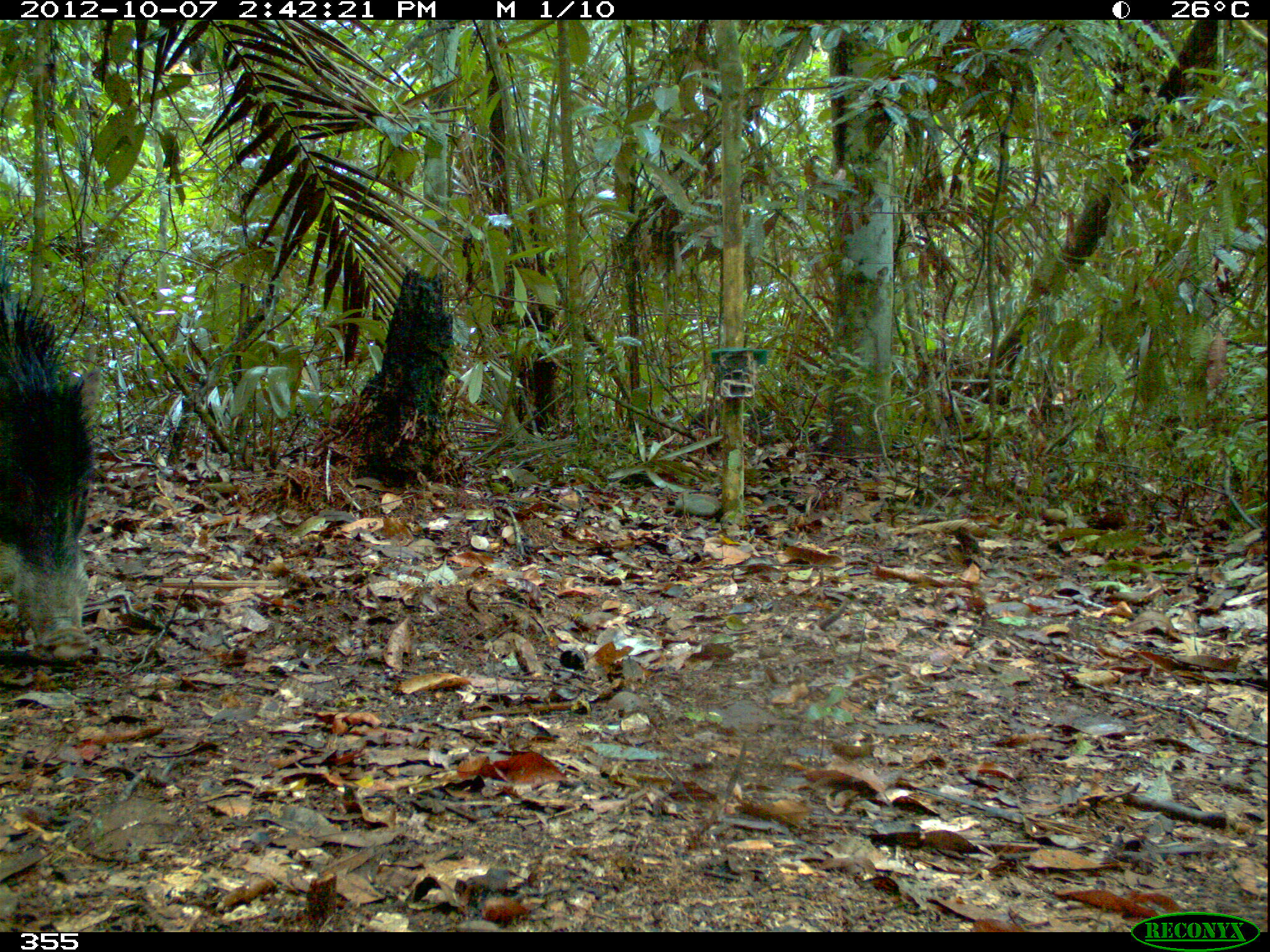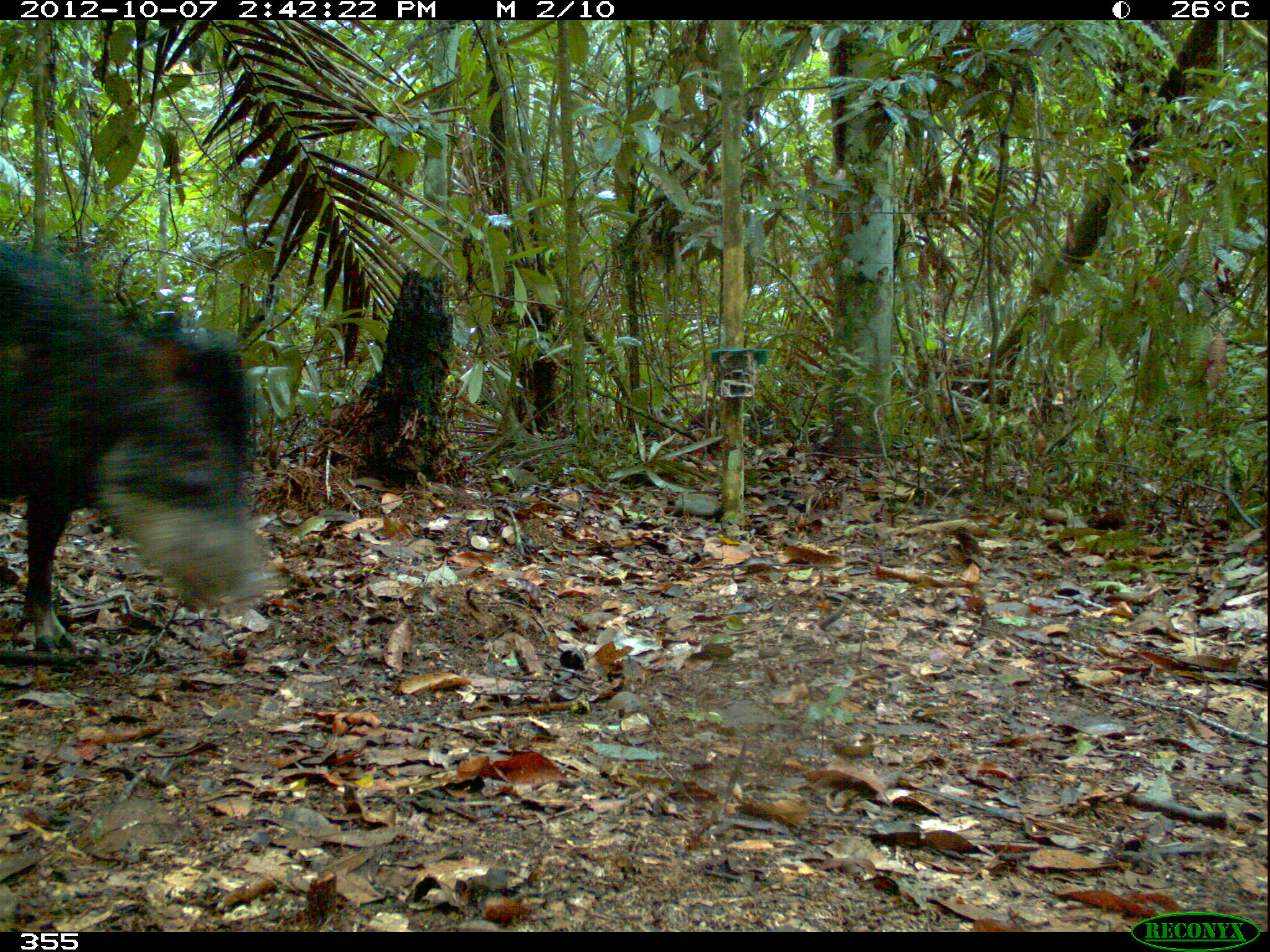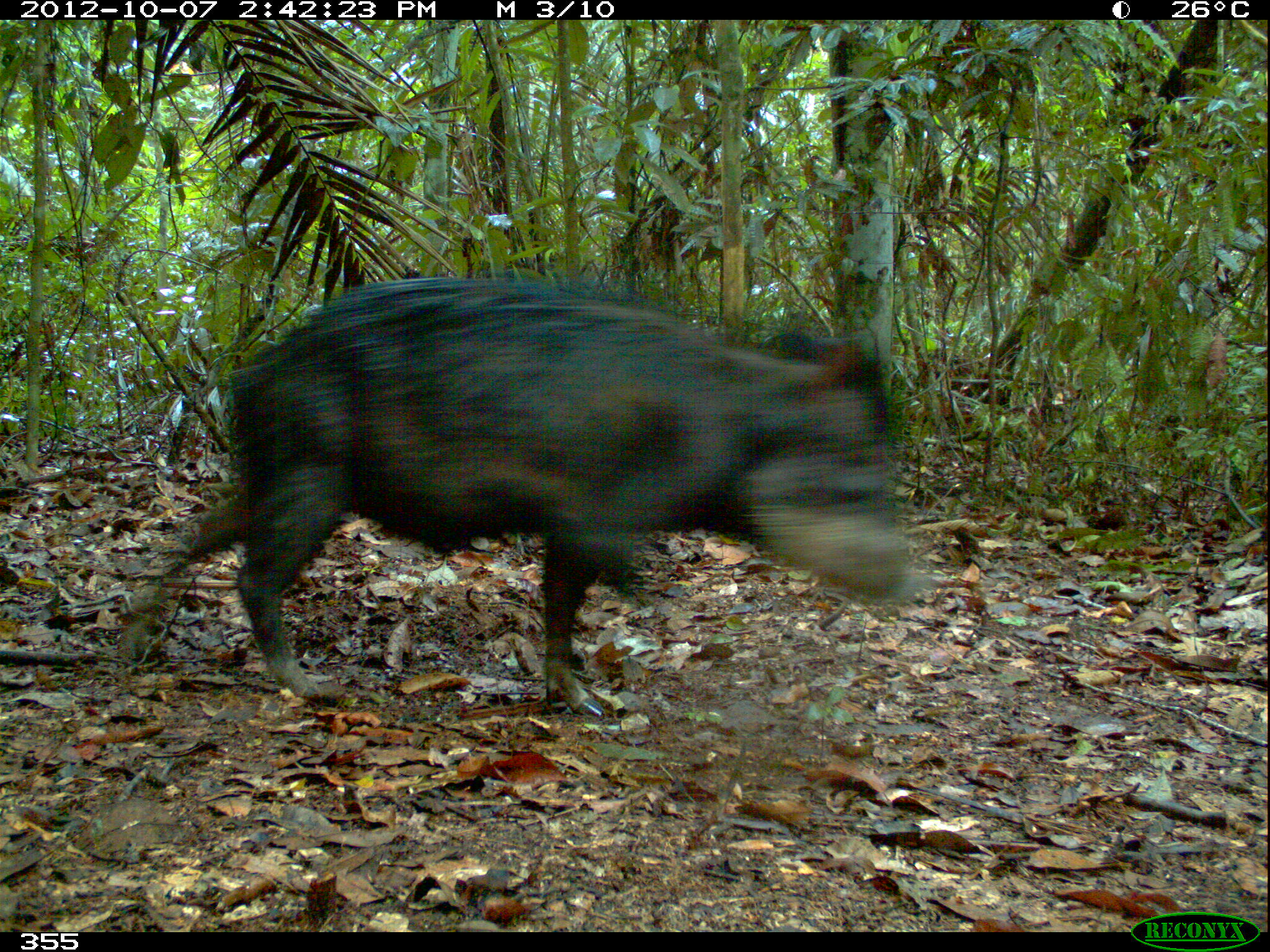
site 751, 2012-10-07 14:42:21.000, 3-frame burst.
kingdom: Animalia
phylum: Chordata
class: Mammalia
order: Artiodactyla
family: Tayassuidae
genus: Tayassu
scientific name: Tayassu pecari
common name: white-lipped peccary